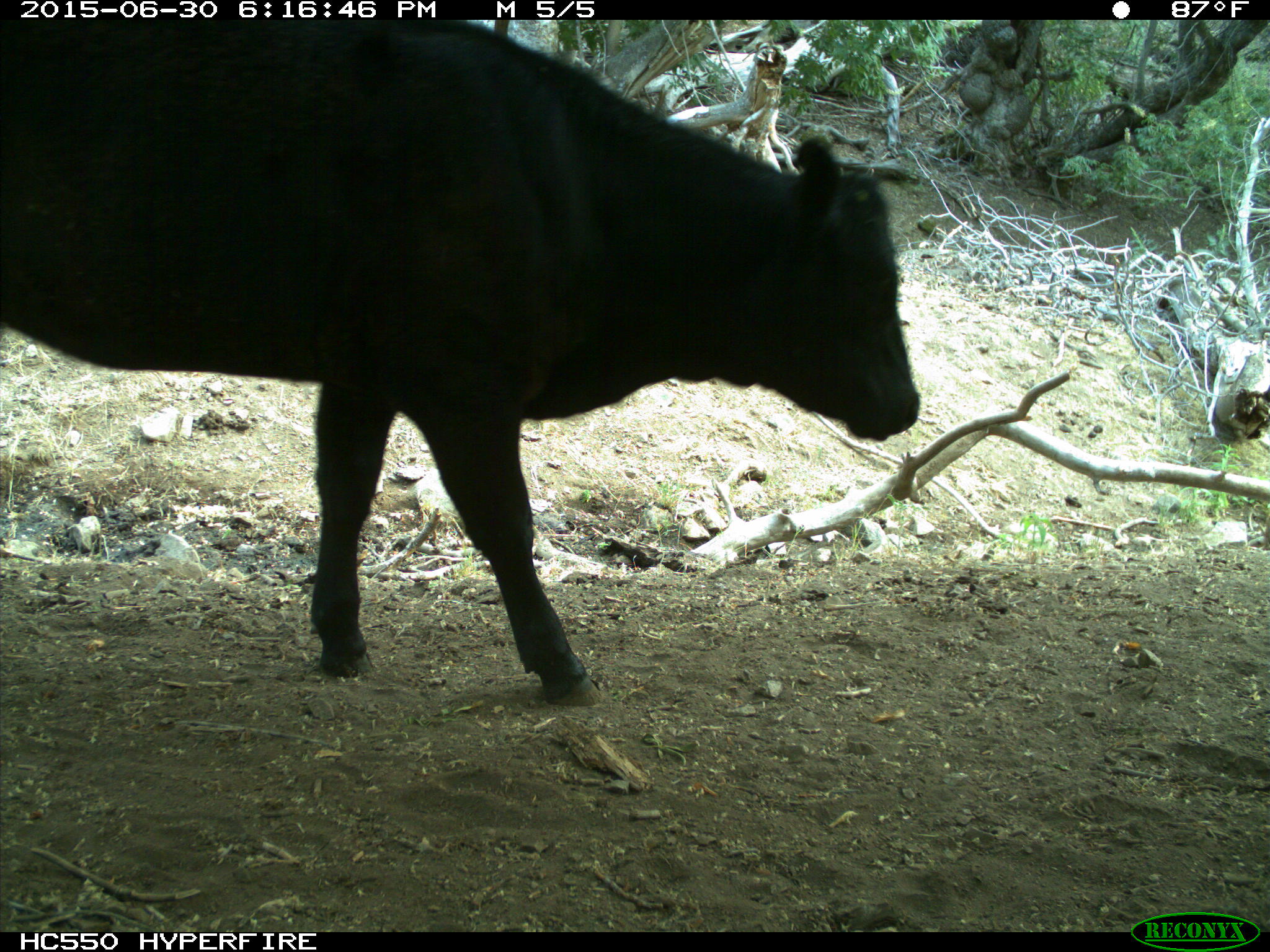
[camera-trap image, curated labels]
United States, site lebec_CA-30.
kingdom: Animalia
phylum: Chordata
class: Mammalia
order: Artiodactyla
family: Bovidae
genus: Bos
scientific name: Bos taurus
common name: domestic cow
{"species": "Bos taurus (domestic cow)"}